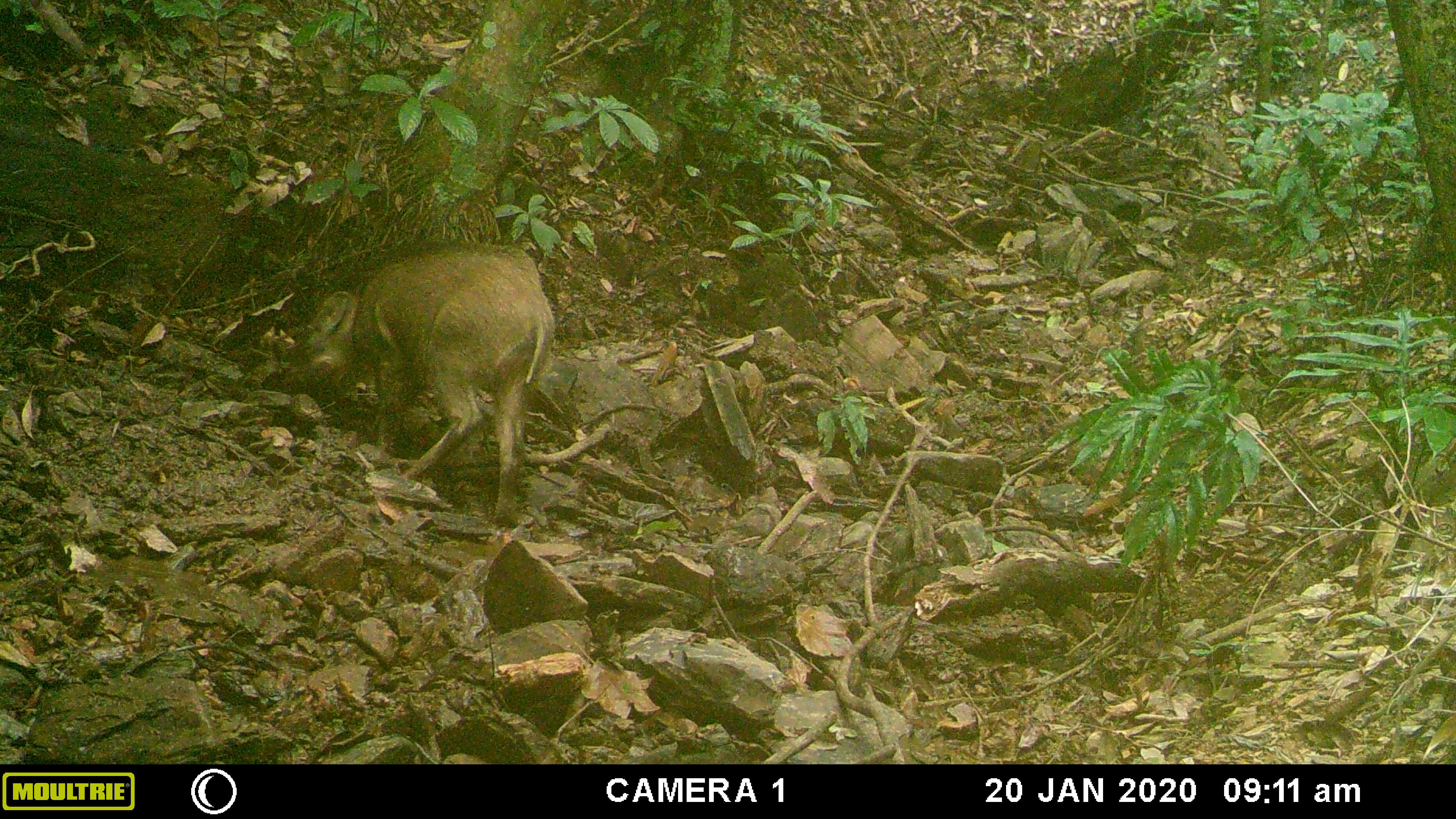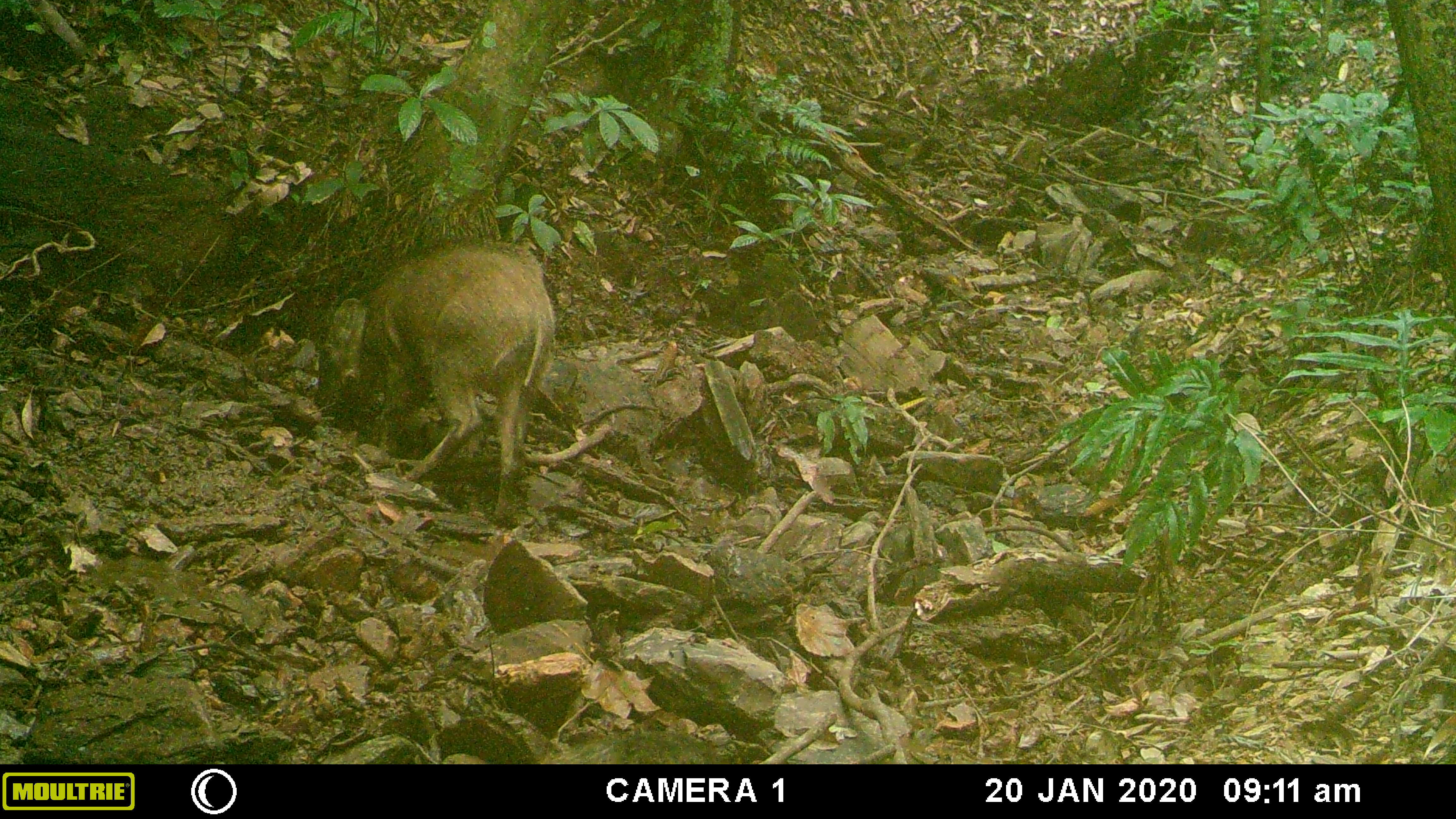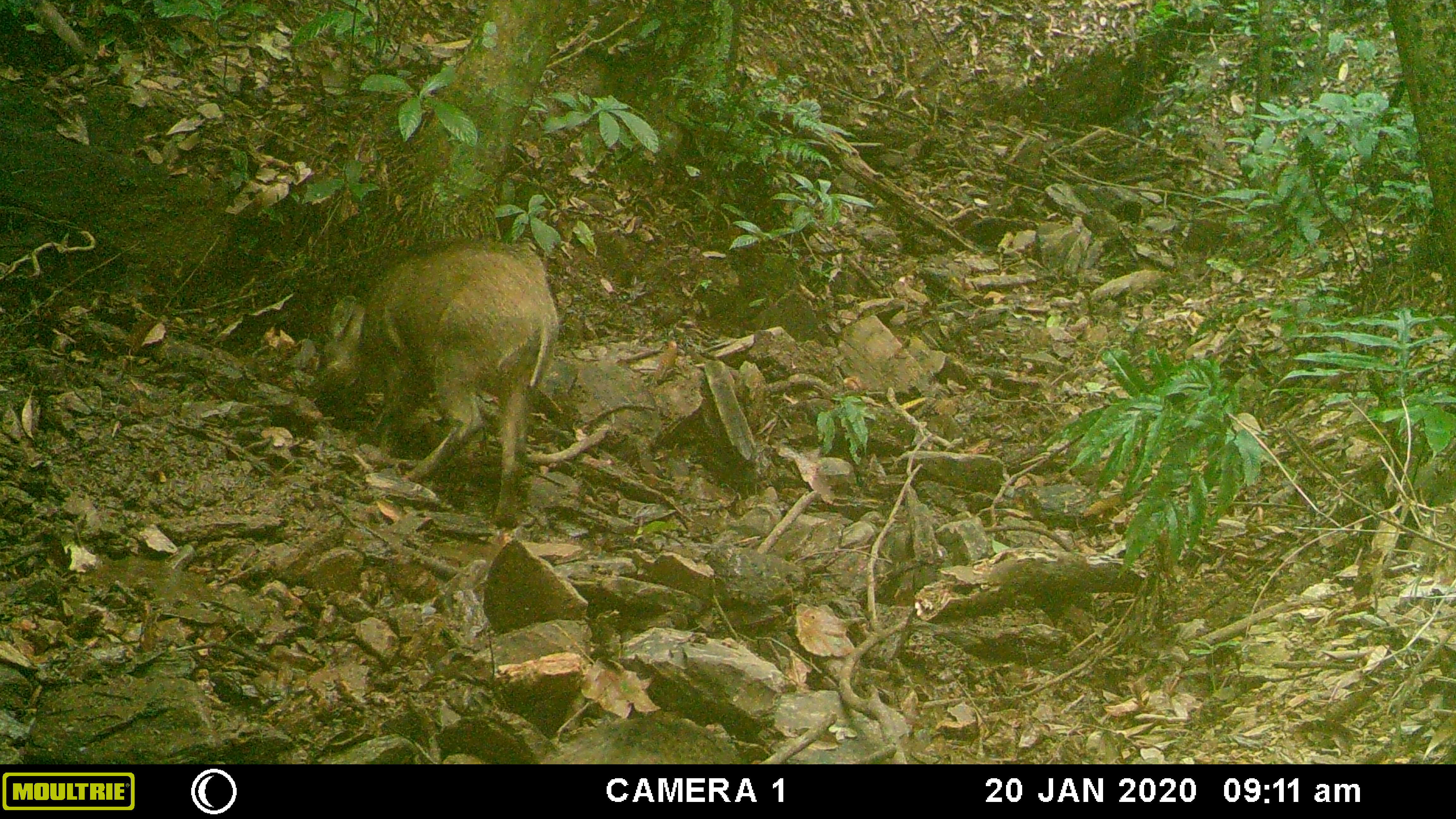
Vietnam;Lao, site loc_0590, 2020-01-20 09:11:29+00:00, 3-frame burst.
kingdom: Animalia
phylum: Chordata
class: Mammalia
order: Artiodactyla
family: Suidae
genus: Sus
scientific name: Sus scrofa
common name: eurasian wild pig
Eurasian wild pig (Sus scrofa). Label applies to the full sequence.